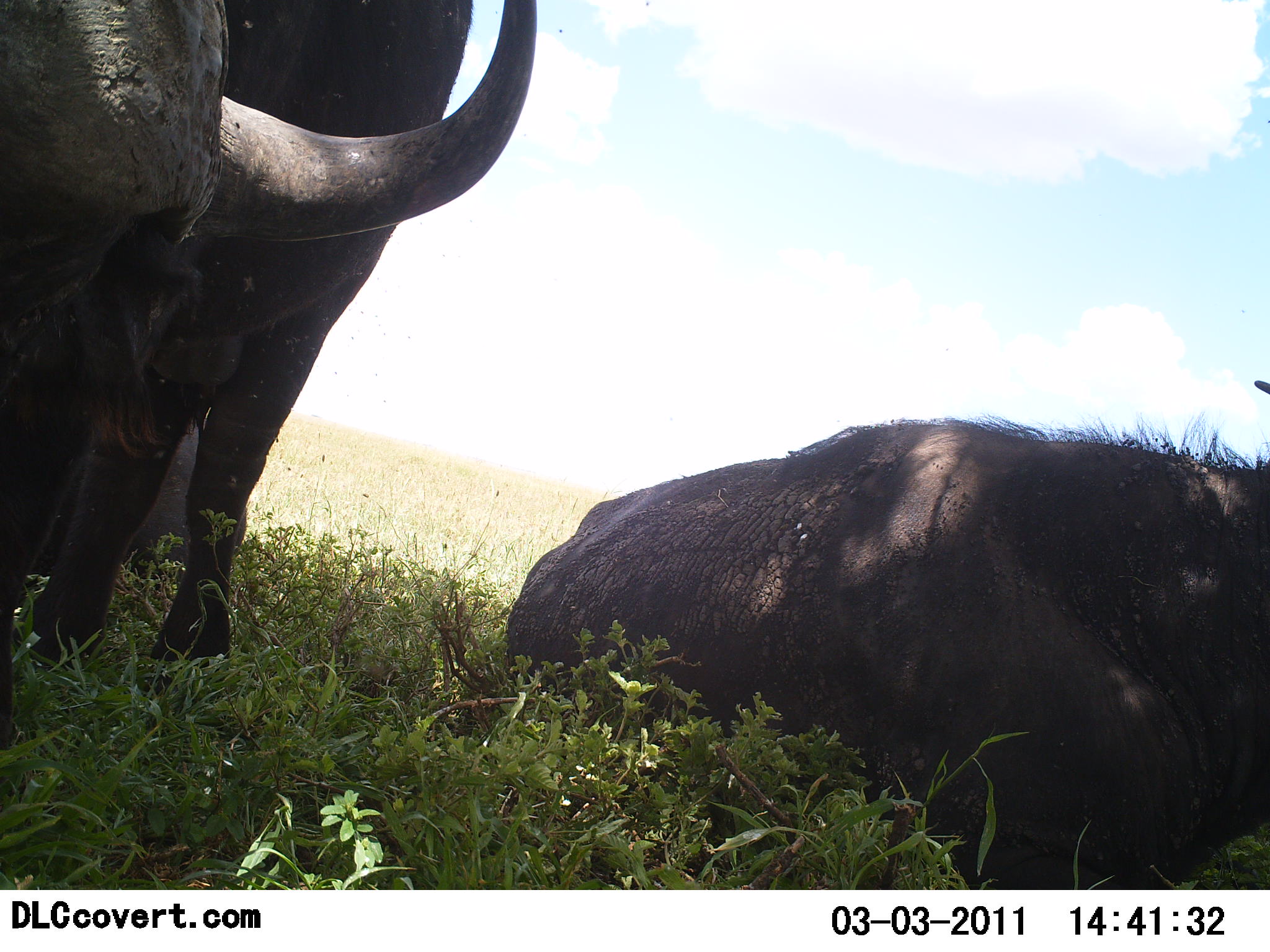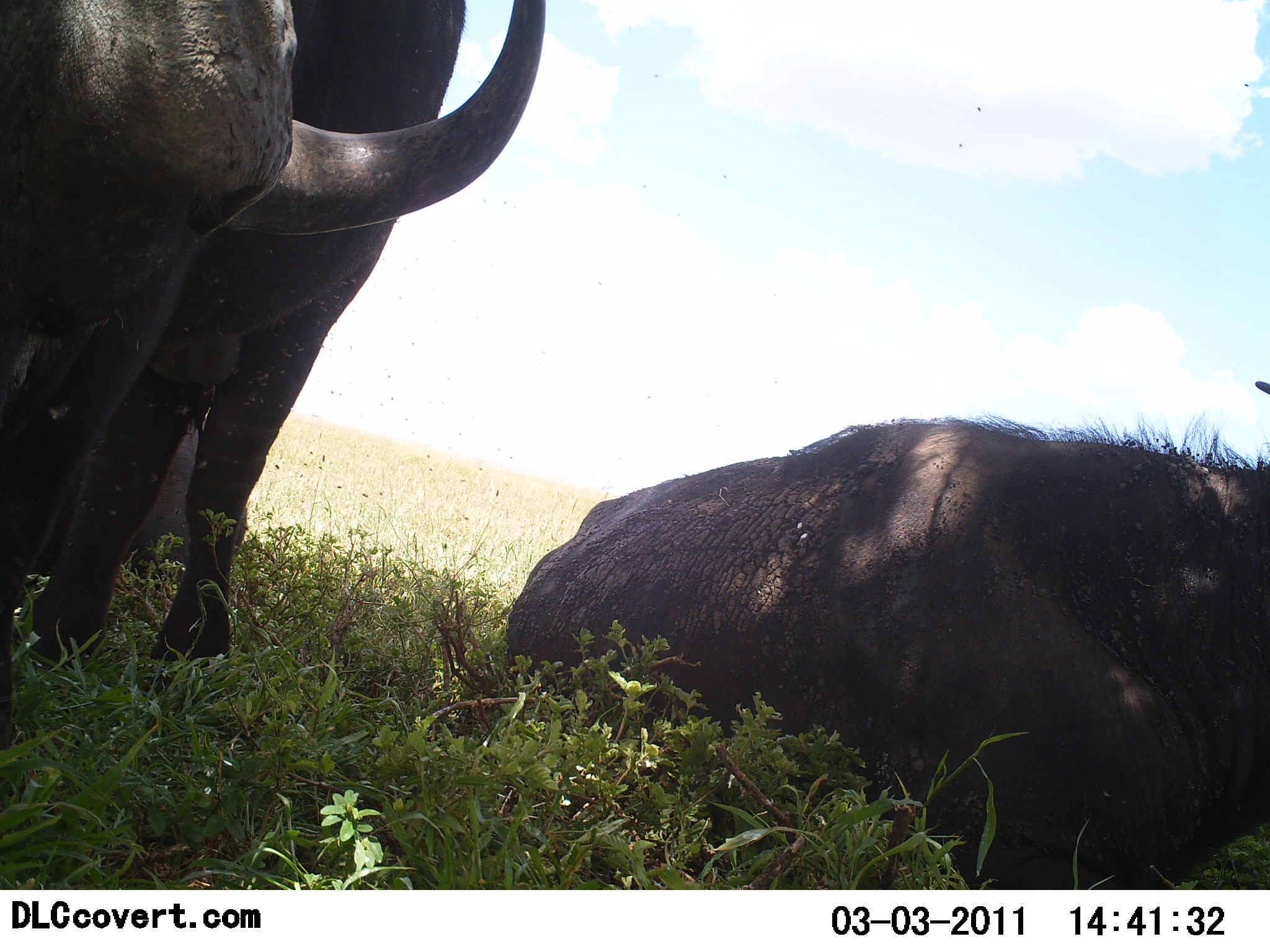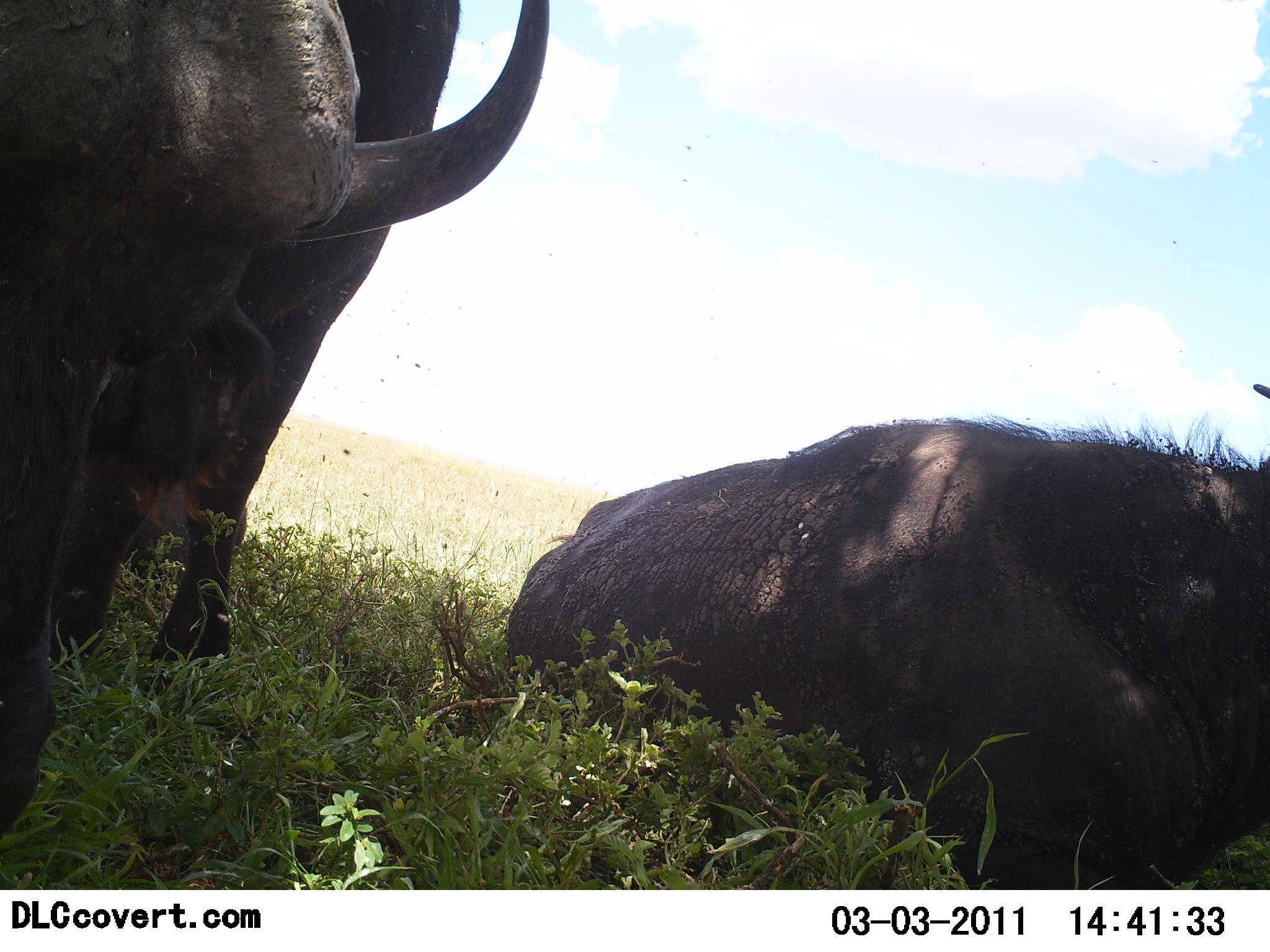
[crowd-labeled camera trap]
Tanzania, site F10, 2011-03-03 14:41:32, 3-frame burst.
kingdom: Animalia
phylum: Chordata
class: Mammalia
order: Artiodactyla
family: Bovidae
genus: Syncerus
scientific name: Syncerus caffer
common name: cape buffalo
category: buffalo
Buffalo (cape buffalo) (Syncerus caffer), count 2. Behavior (volunteer vote fractions): standing 38%, resting 100%, moving 0%, interacting 0%. Young present (vote fraction): 0%. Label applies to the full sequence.